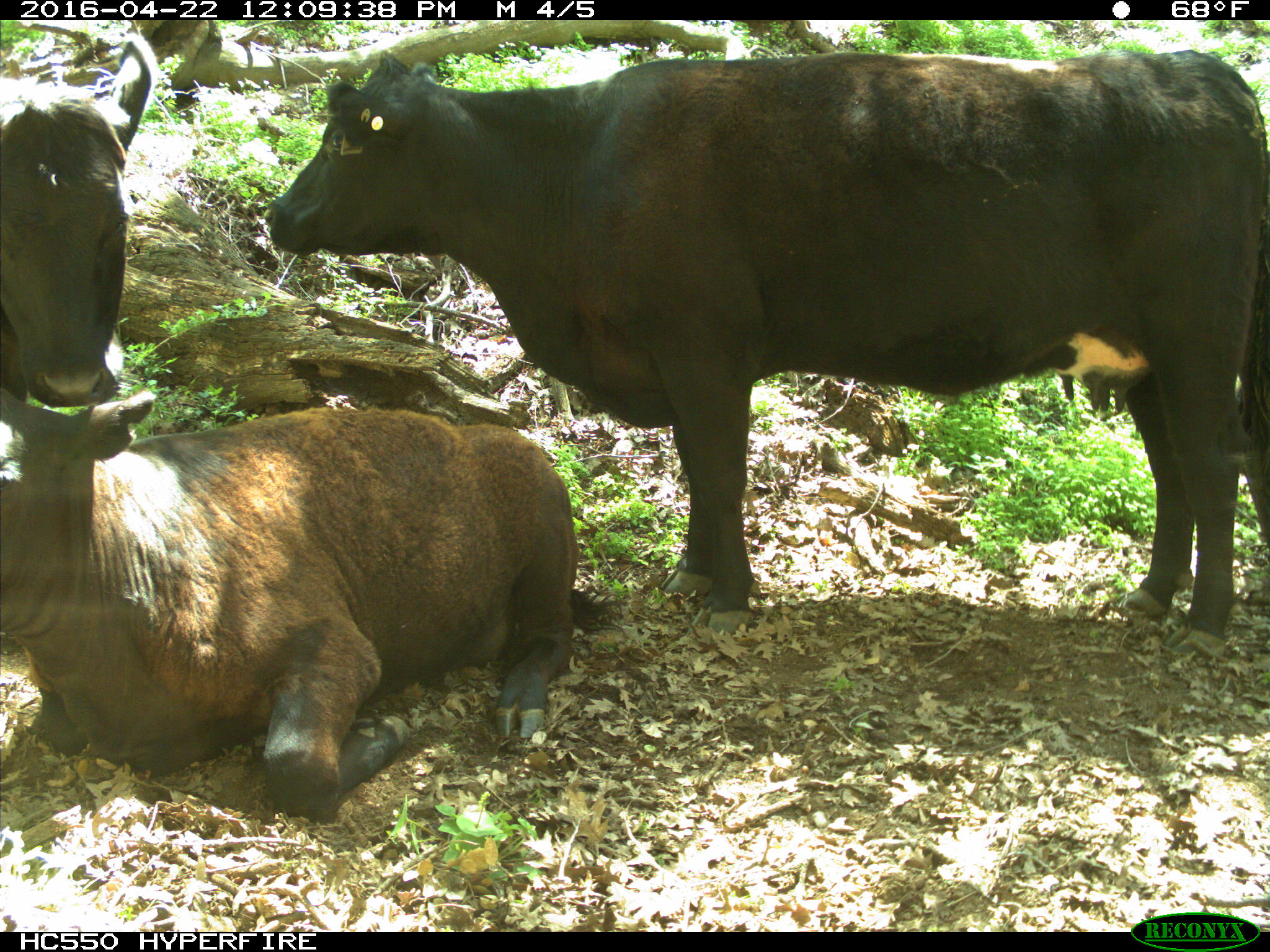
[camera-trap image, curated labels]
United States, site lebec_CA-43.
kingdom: Animalia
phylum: Chordata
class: Mammalia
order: Artiodactyla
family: Bovidae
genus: Bos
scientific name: Bos taurus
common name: domestic cow